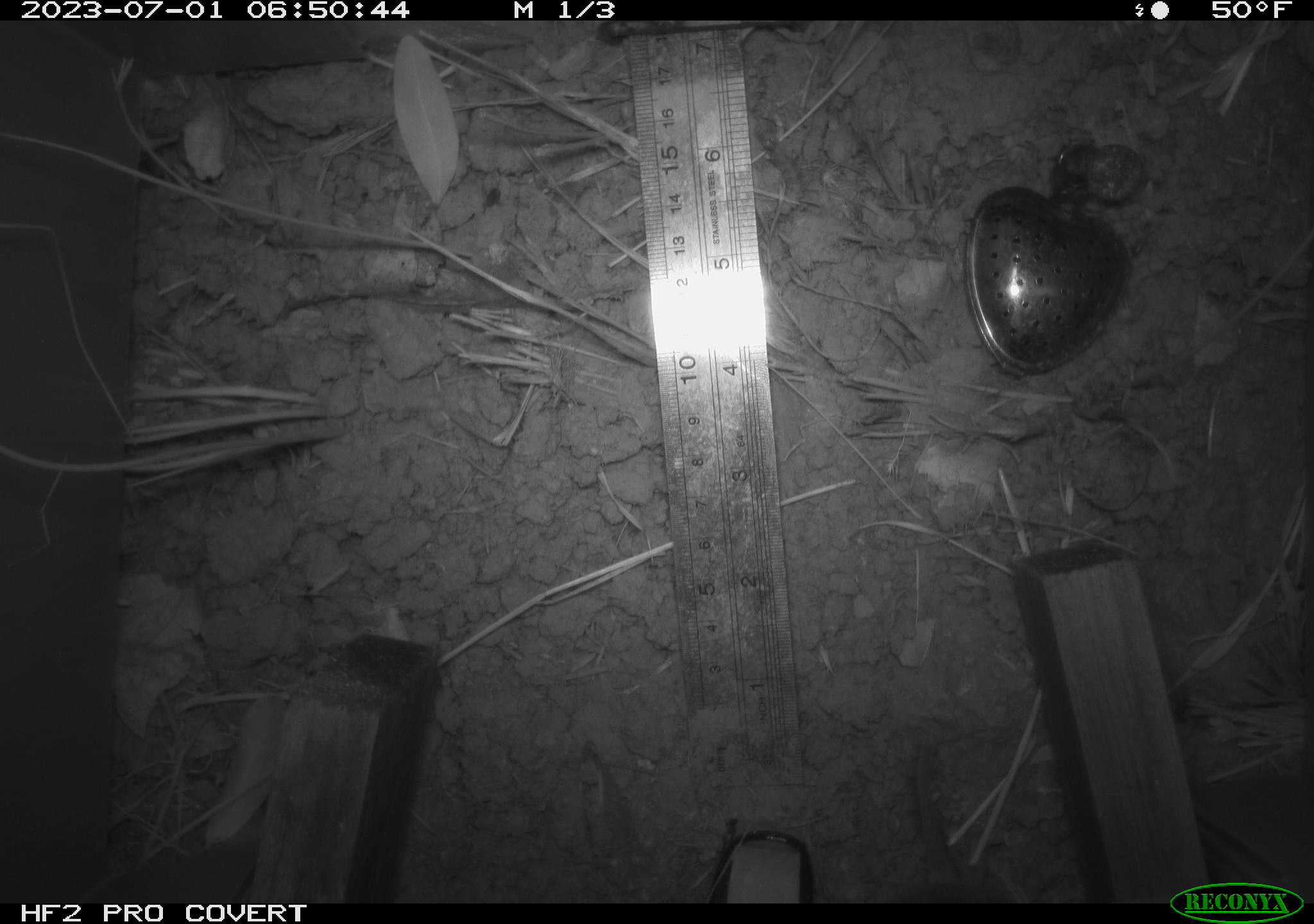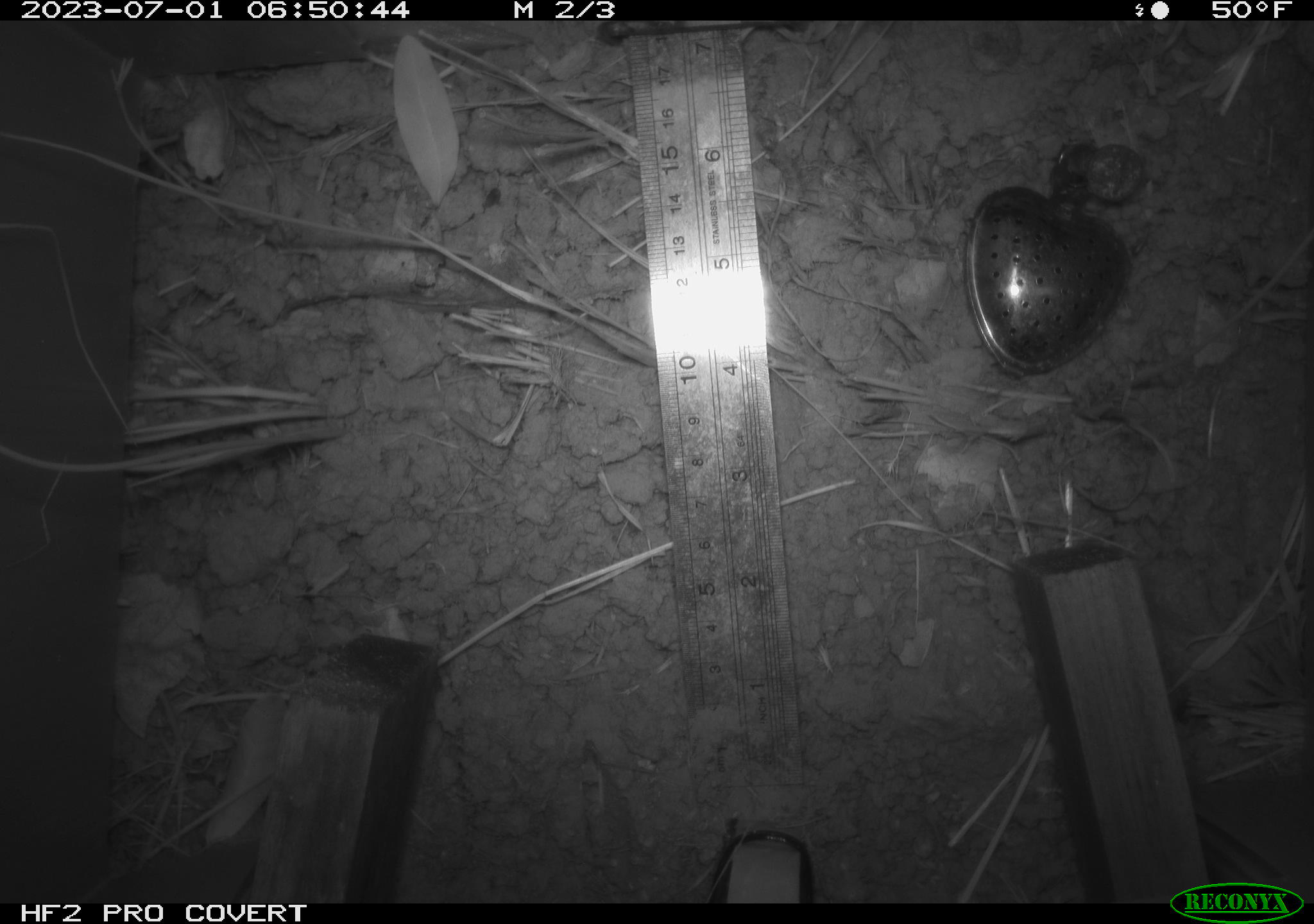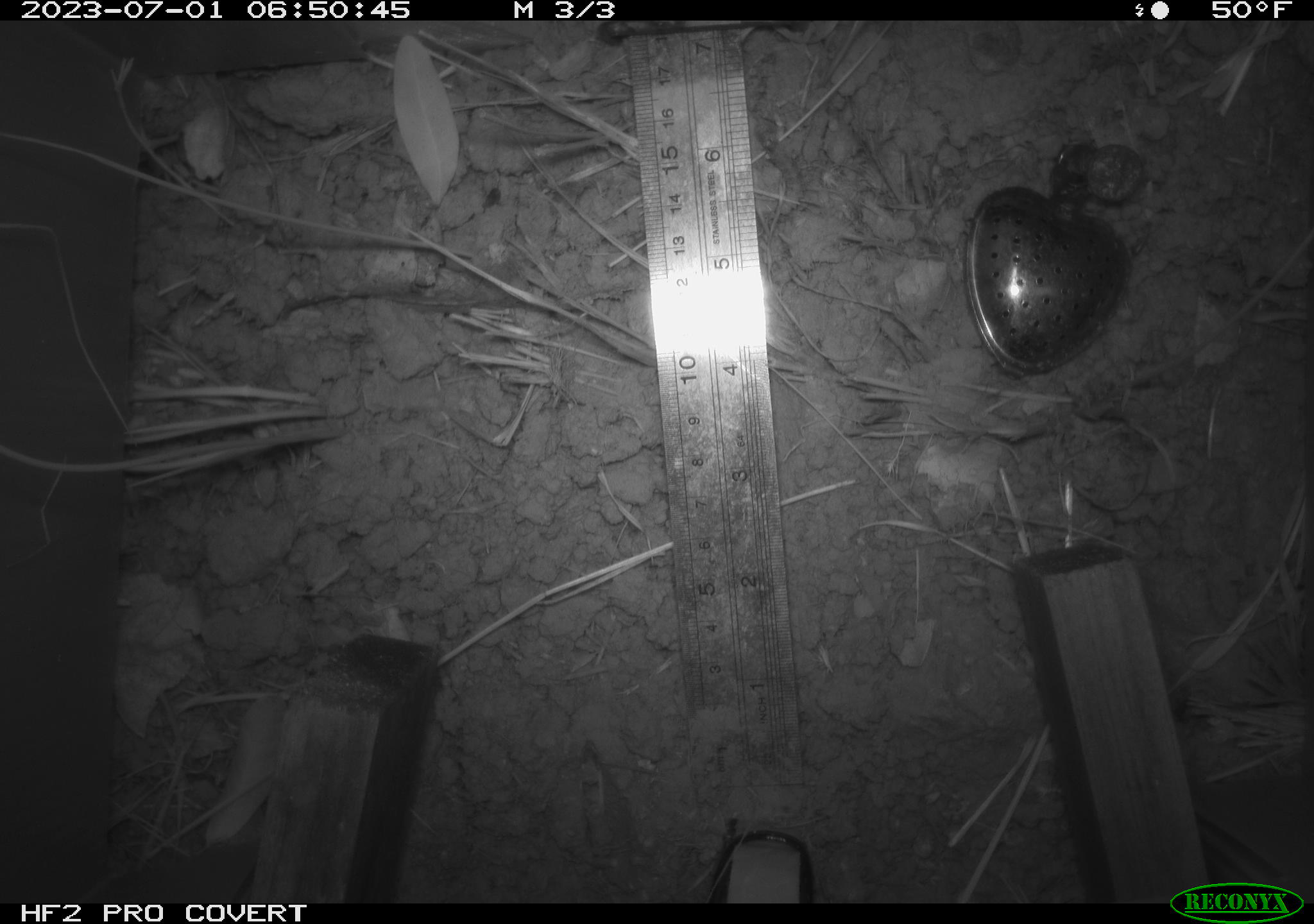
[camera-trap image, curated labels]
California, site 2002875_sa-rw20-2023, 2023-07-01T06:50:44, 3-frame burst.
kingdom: Animalia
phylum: Chordata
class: Mammalia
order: Rodentia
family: Cricetidae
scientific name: Arvicolinae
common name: voles, lemmings, and muskrats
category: arvicolinae subfamily